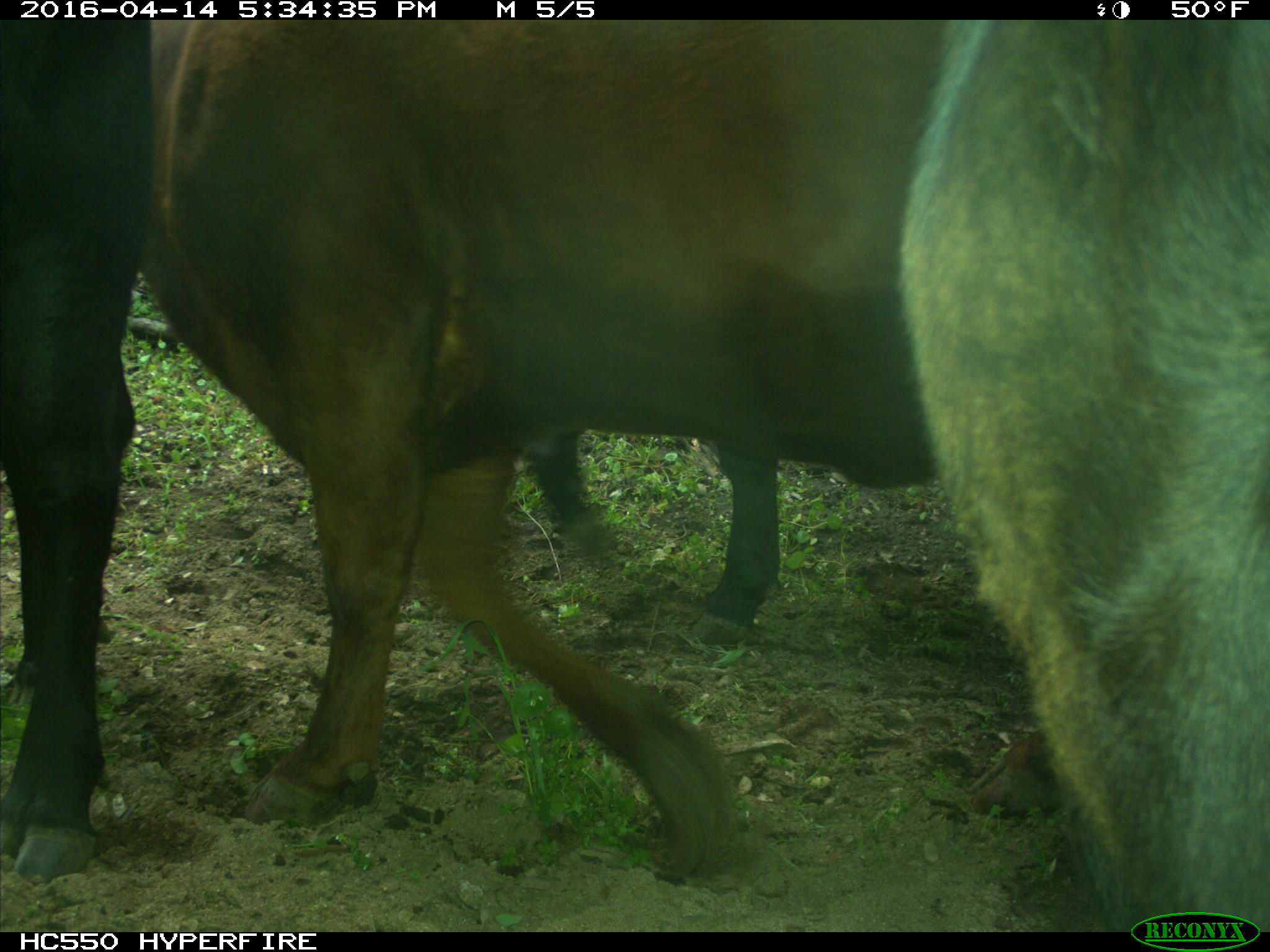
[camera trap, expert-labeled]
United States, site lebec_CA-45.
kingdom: Animalia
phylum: Chordata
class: Mammalia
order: Artiodactyla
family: Bovidae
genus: Bos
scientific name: Bos taurus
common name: domestic cow